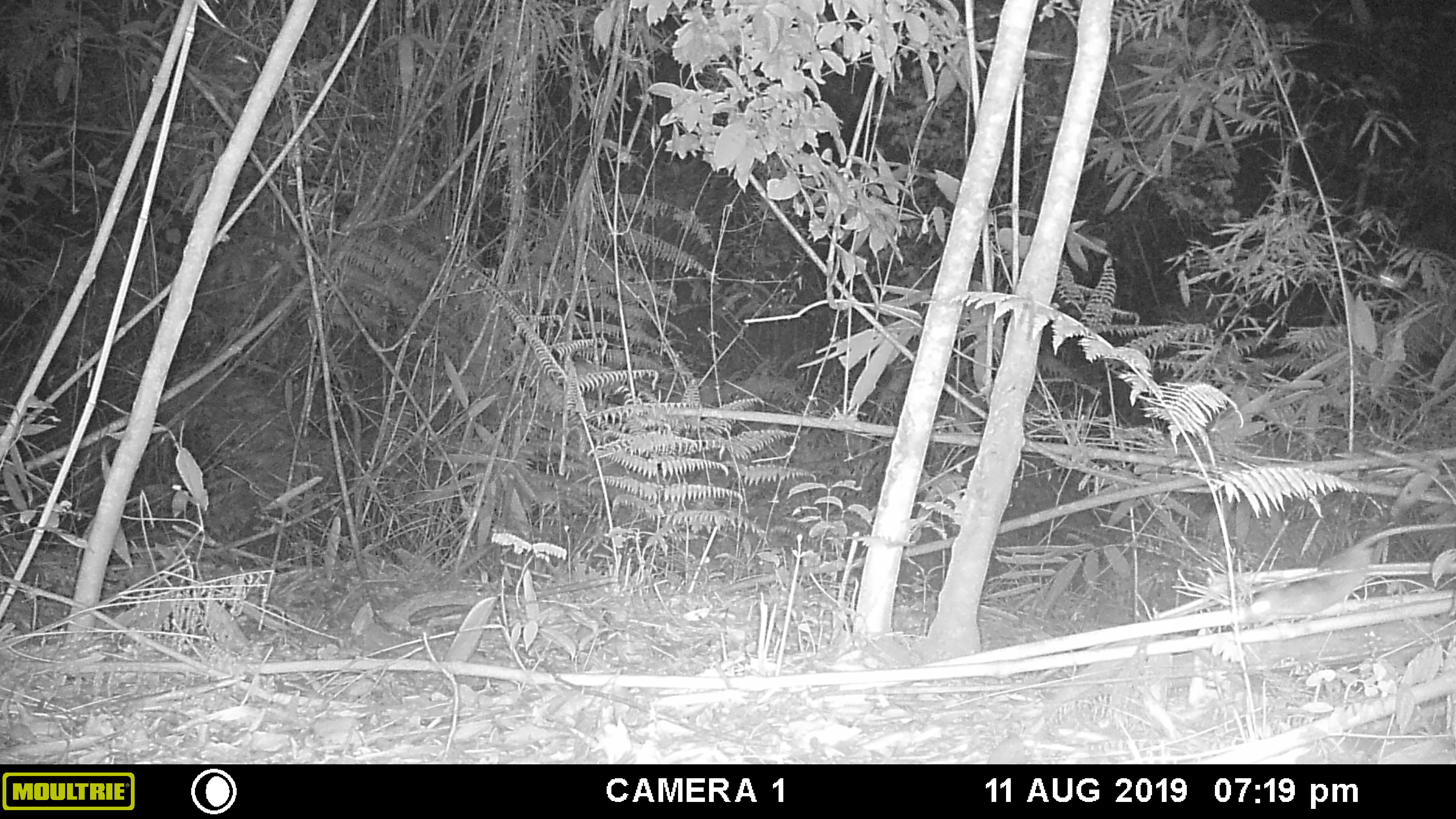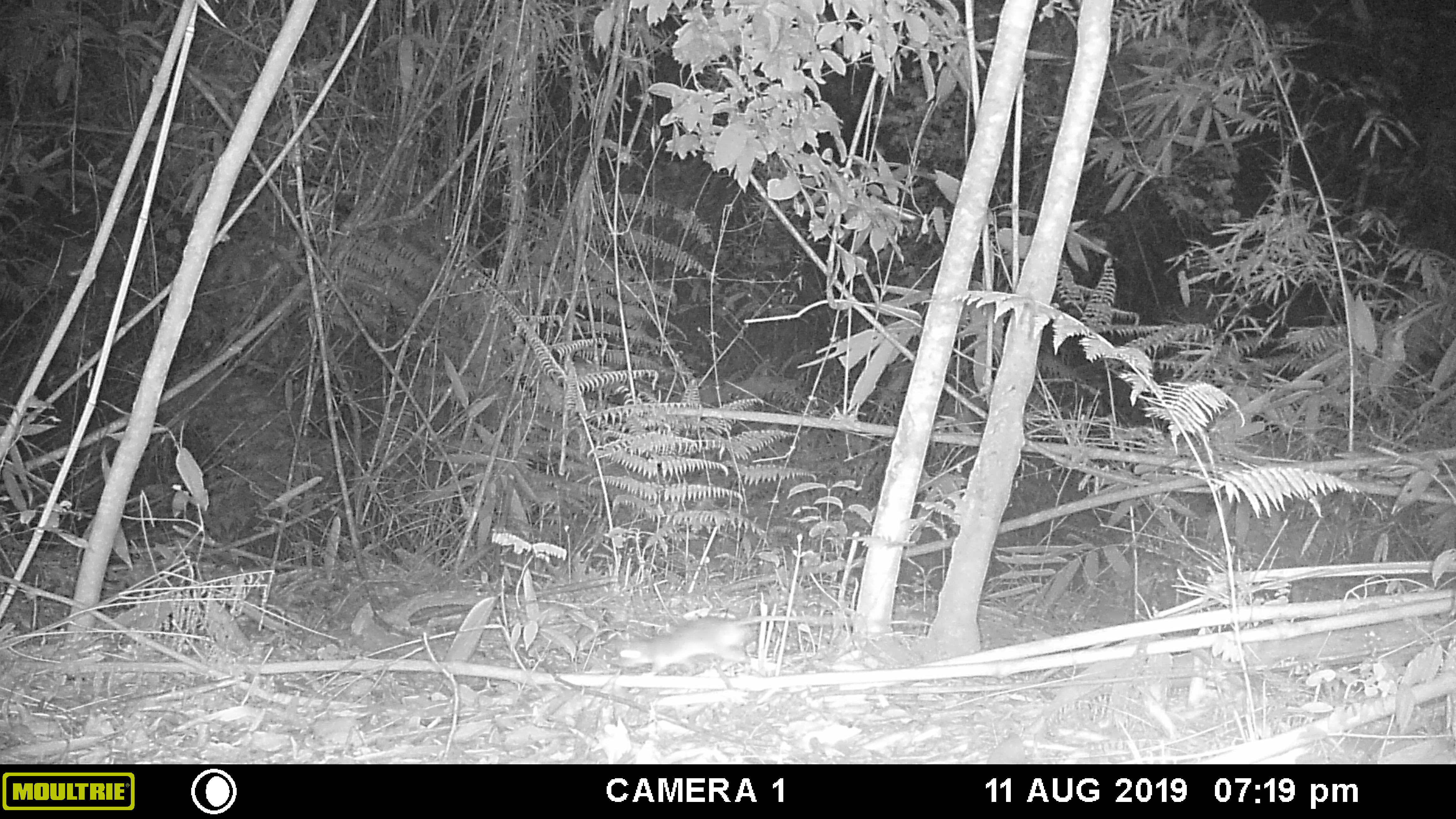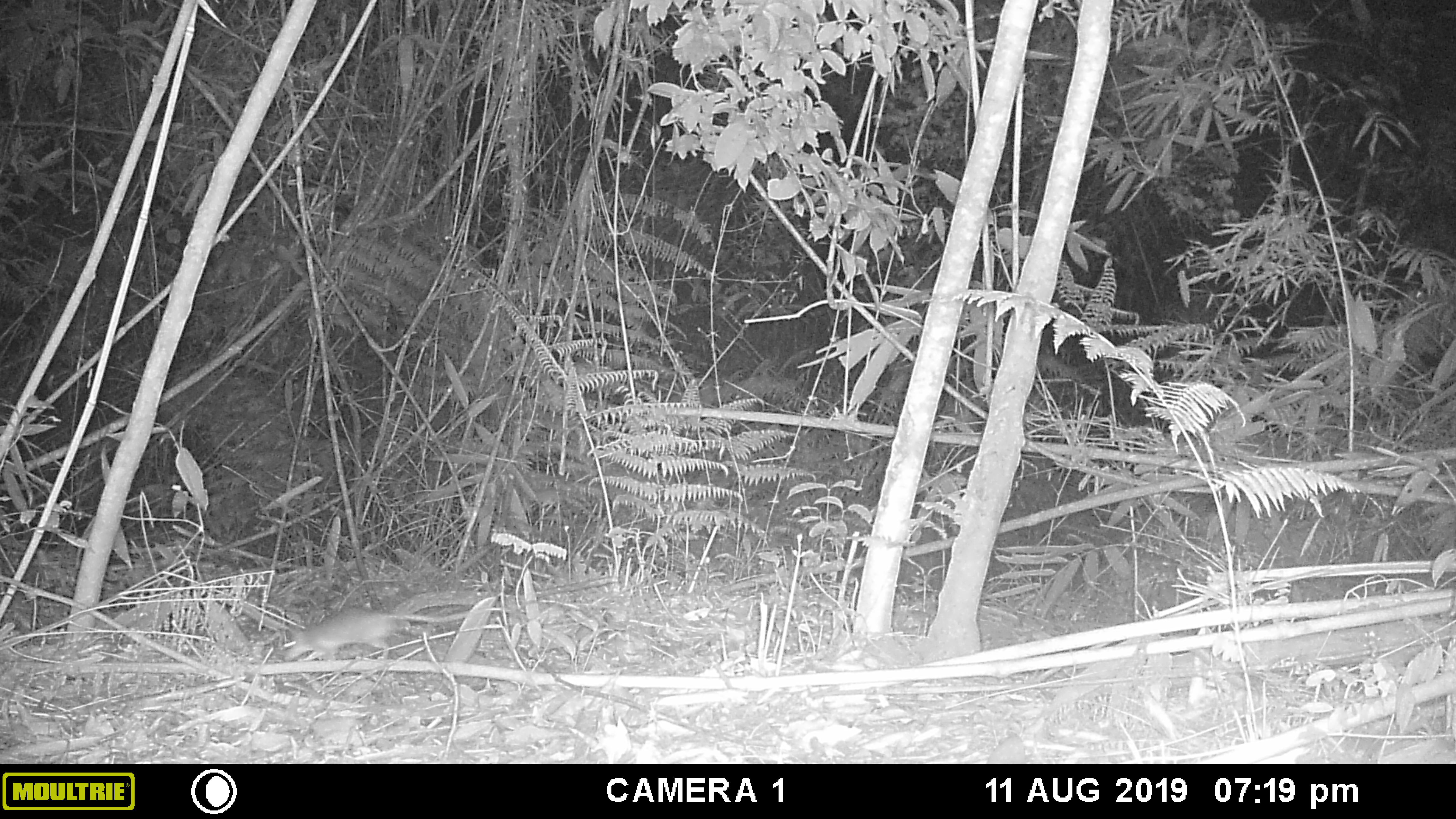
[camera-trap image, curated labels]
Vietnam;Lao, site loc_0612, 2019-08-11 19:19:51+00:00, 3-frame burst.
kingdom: Animalia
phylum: Chordata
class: Mammalia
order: Rodentia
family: Muridae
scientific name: Muridae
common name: old-world mice and rats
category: unidentified murid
Unidentified murid (old-world mice and rats) (Muridae). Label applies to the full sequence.